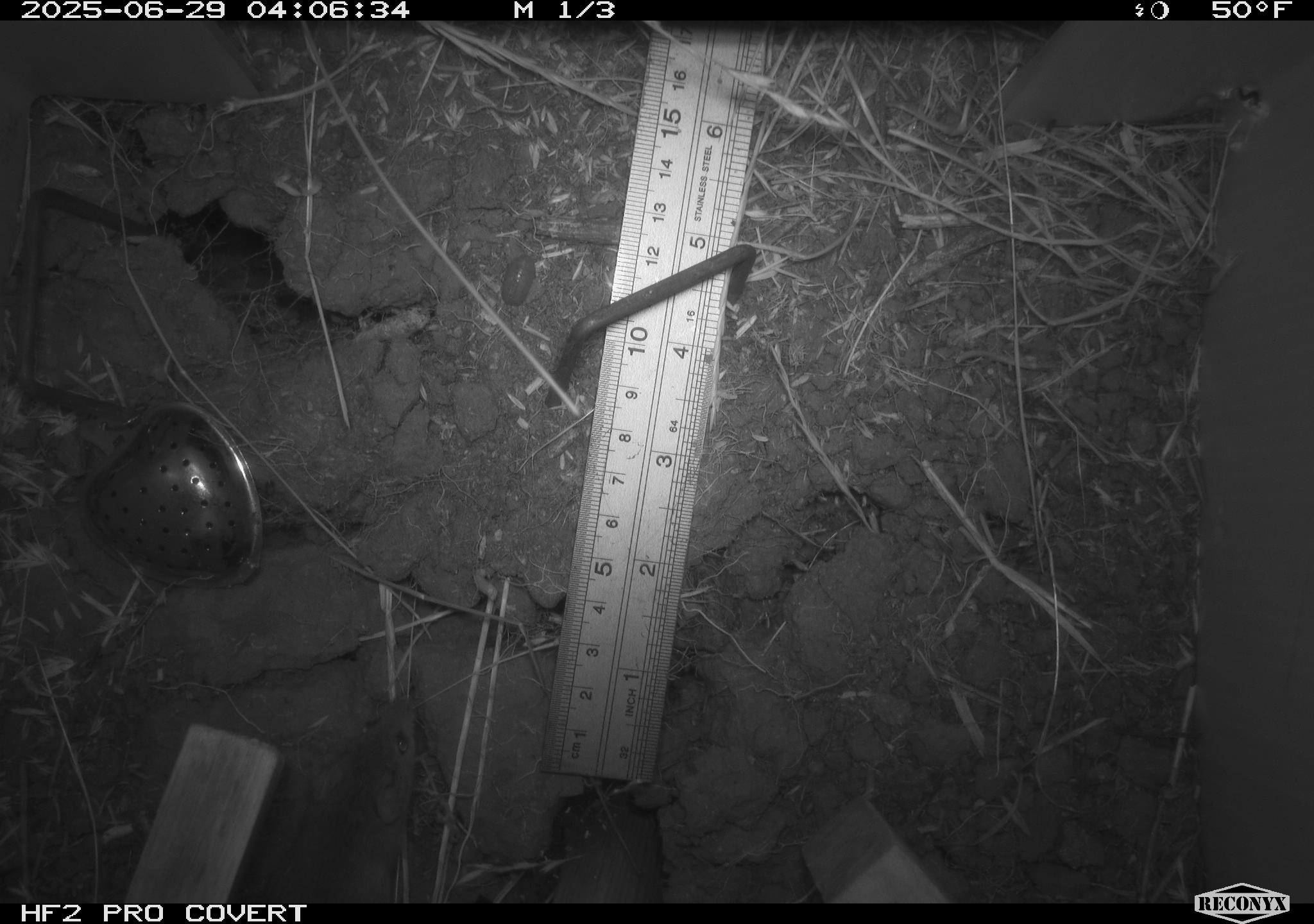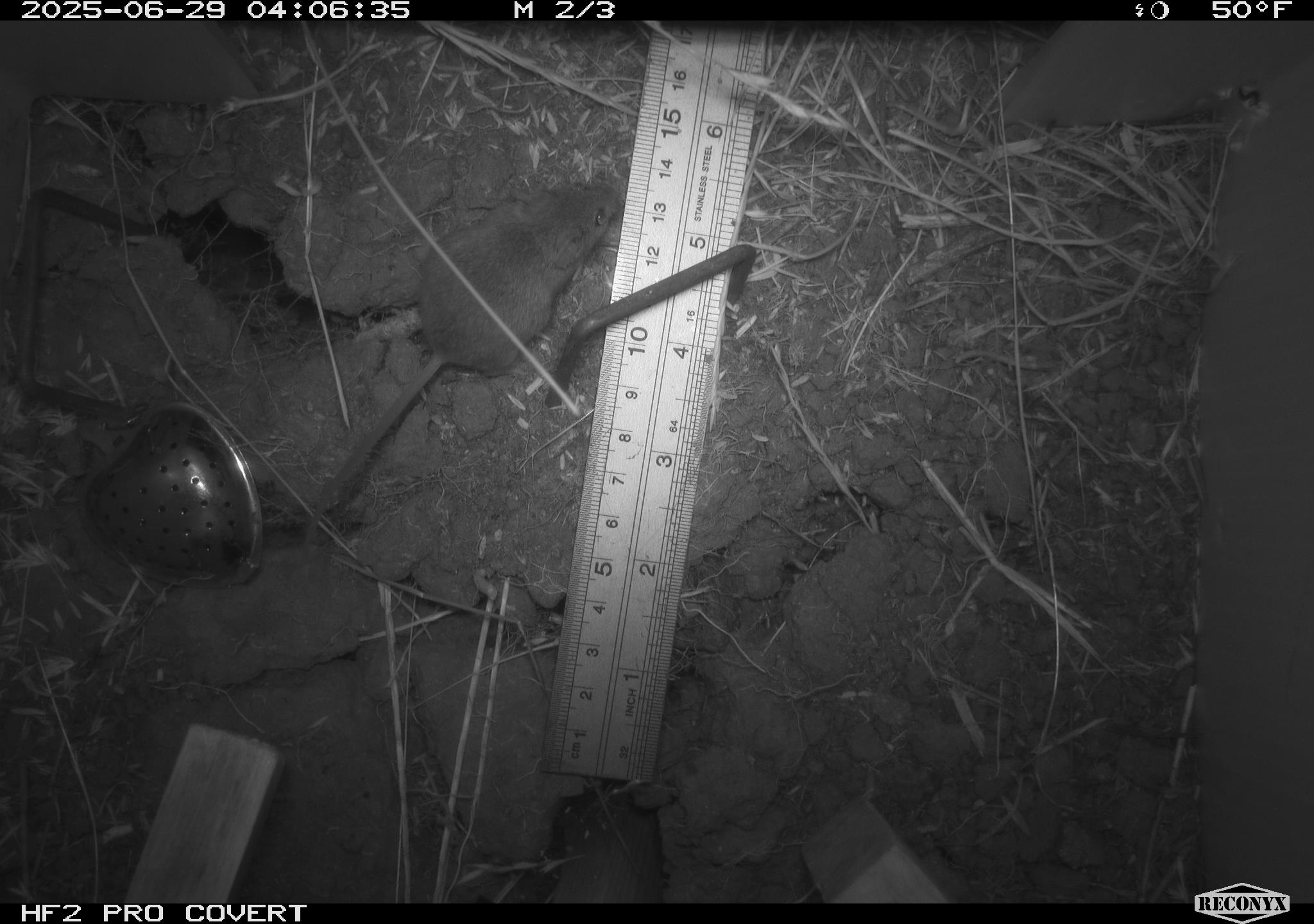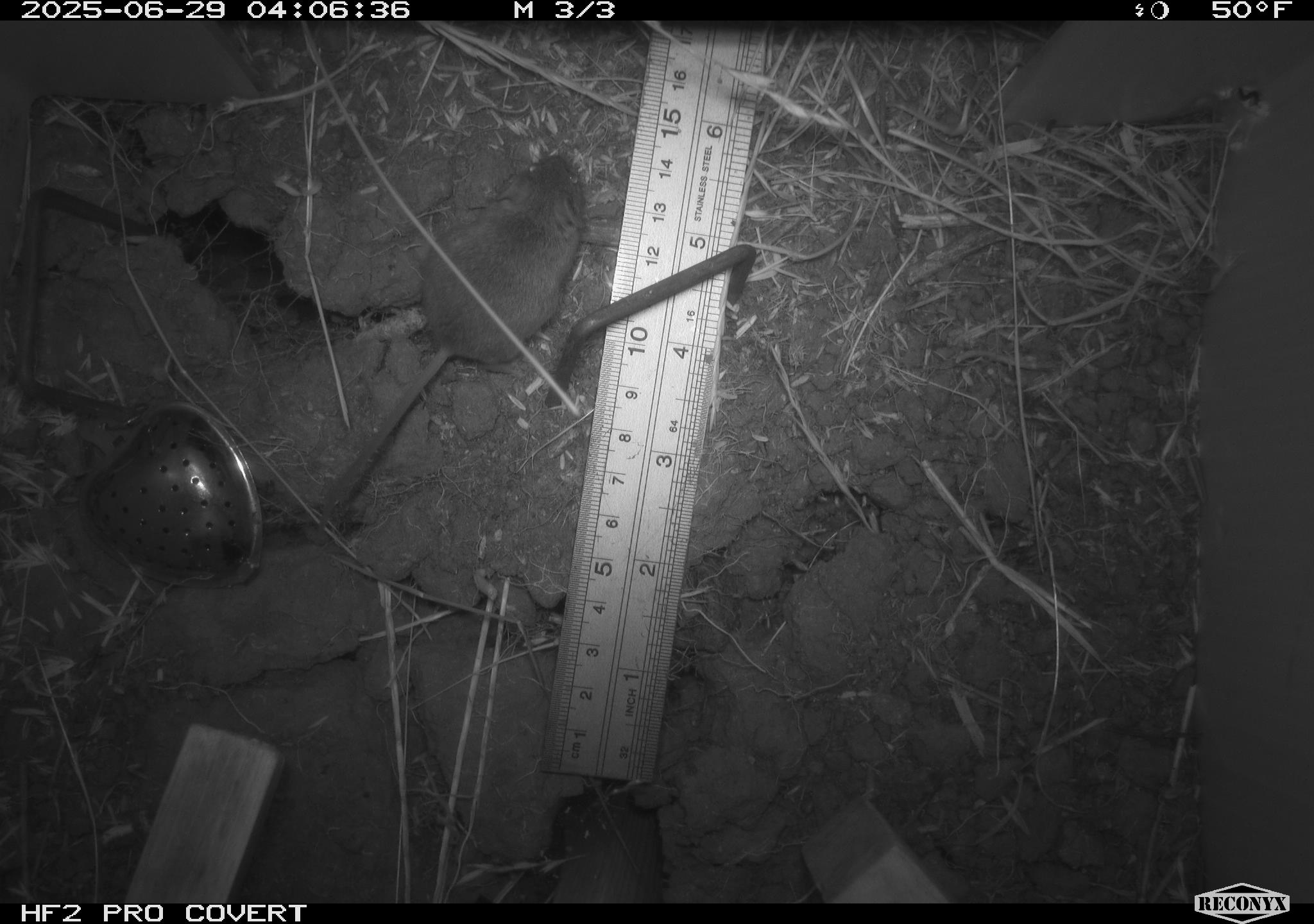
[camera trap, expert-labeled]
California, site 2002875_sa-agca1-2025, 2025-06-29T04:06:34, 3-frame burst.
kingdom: Animalia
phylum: Chordata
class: Mammalia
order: Rodentia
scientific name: Rodentia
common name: mouse species